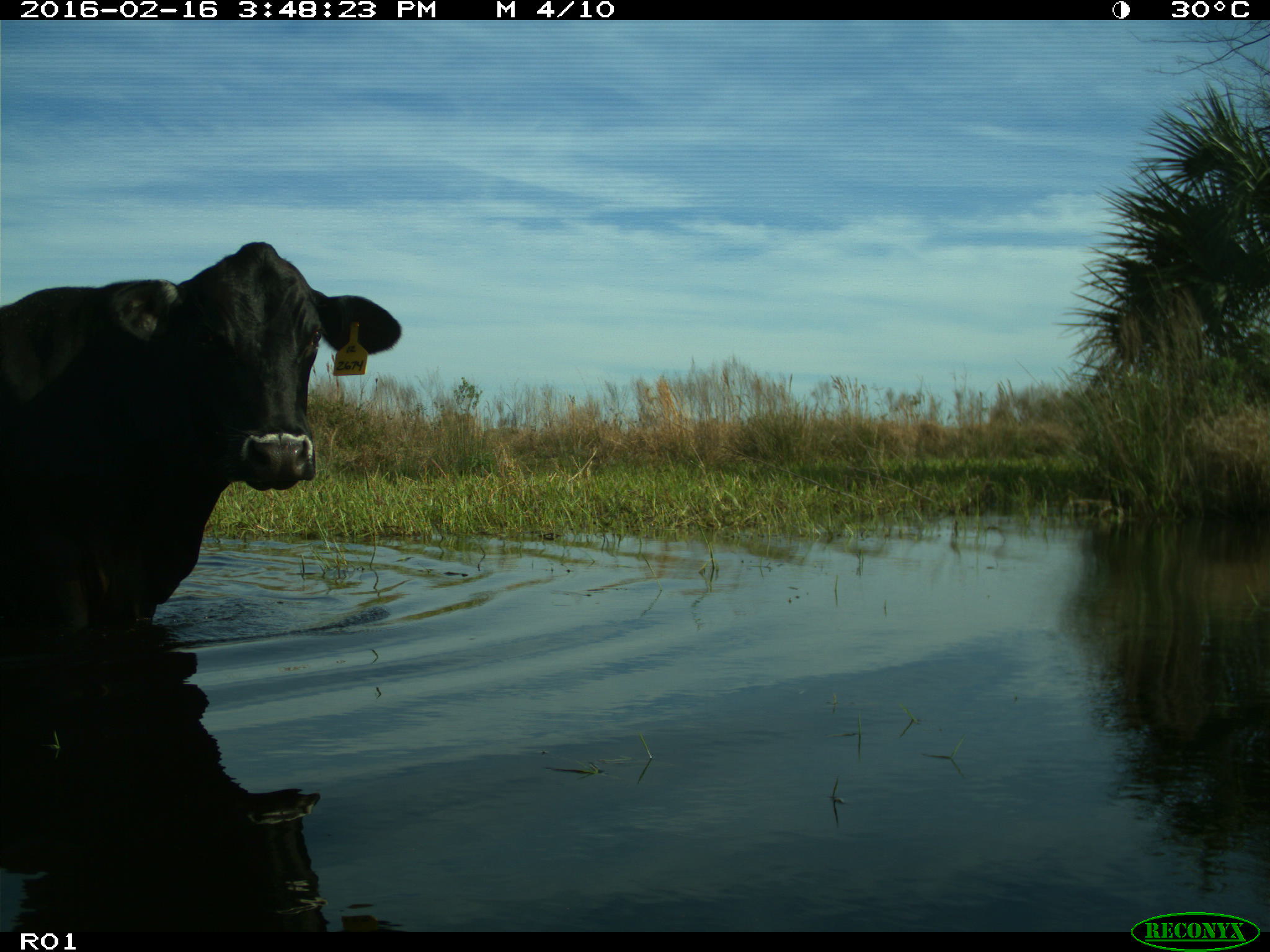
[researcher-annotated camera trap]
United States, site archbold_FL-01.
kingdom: Animalia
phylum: Chordata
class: Mammalia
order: Artiodactyla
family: Bovidae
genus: Bos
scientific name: Bos taurus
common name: domestic cow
Bos taurus (domestic cow).